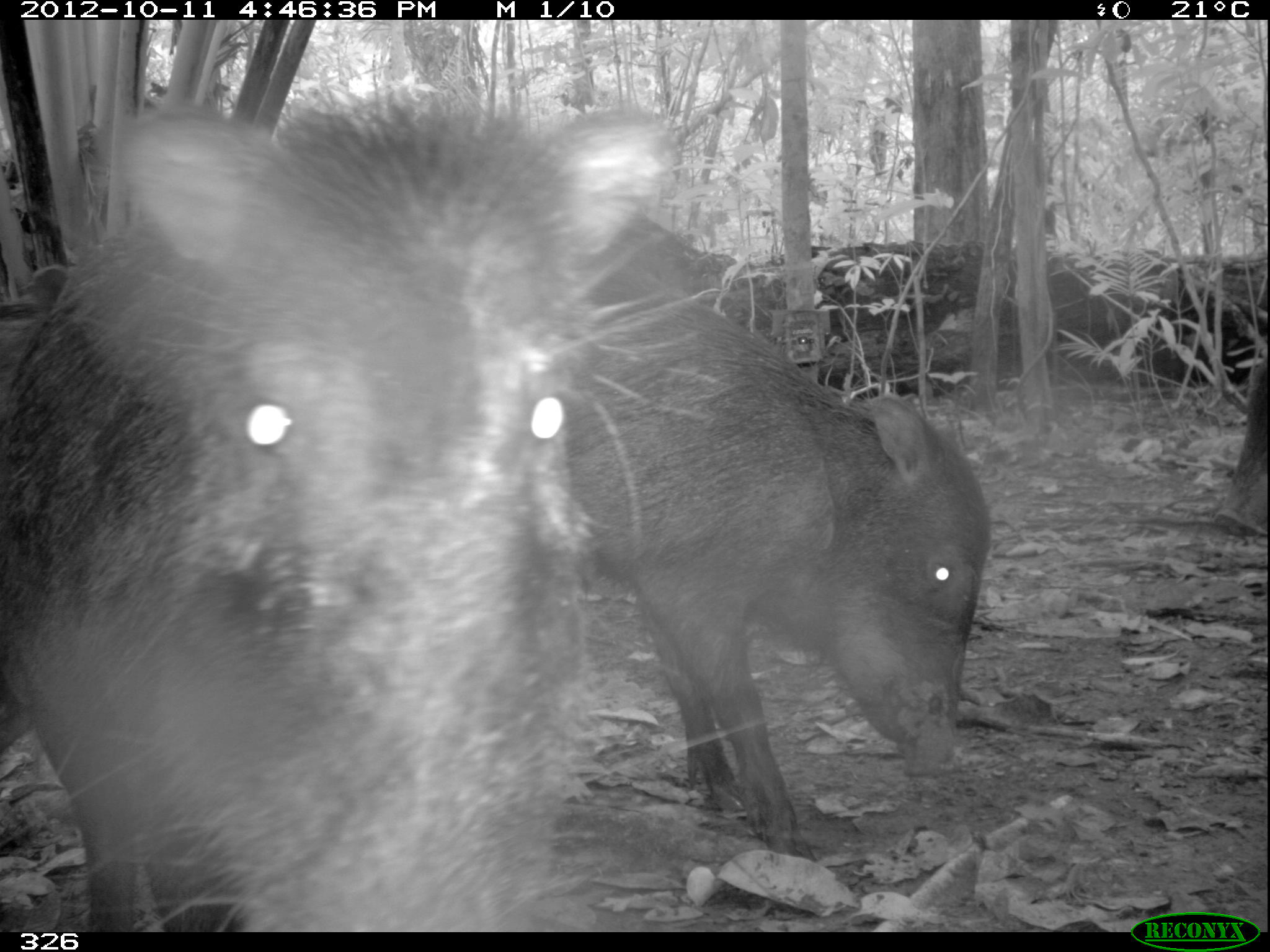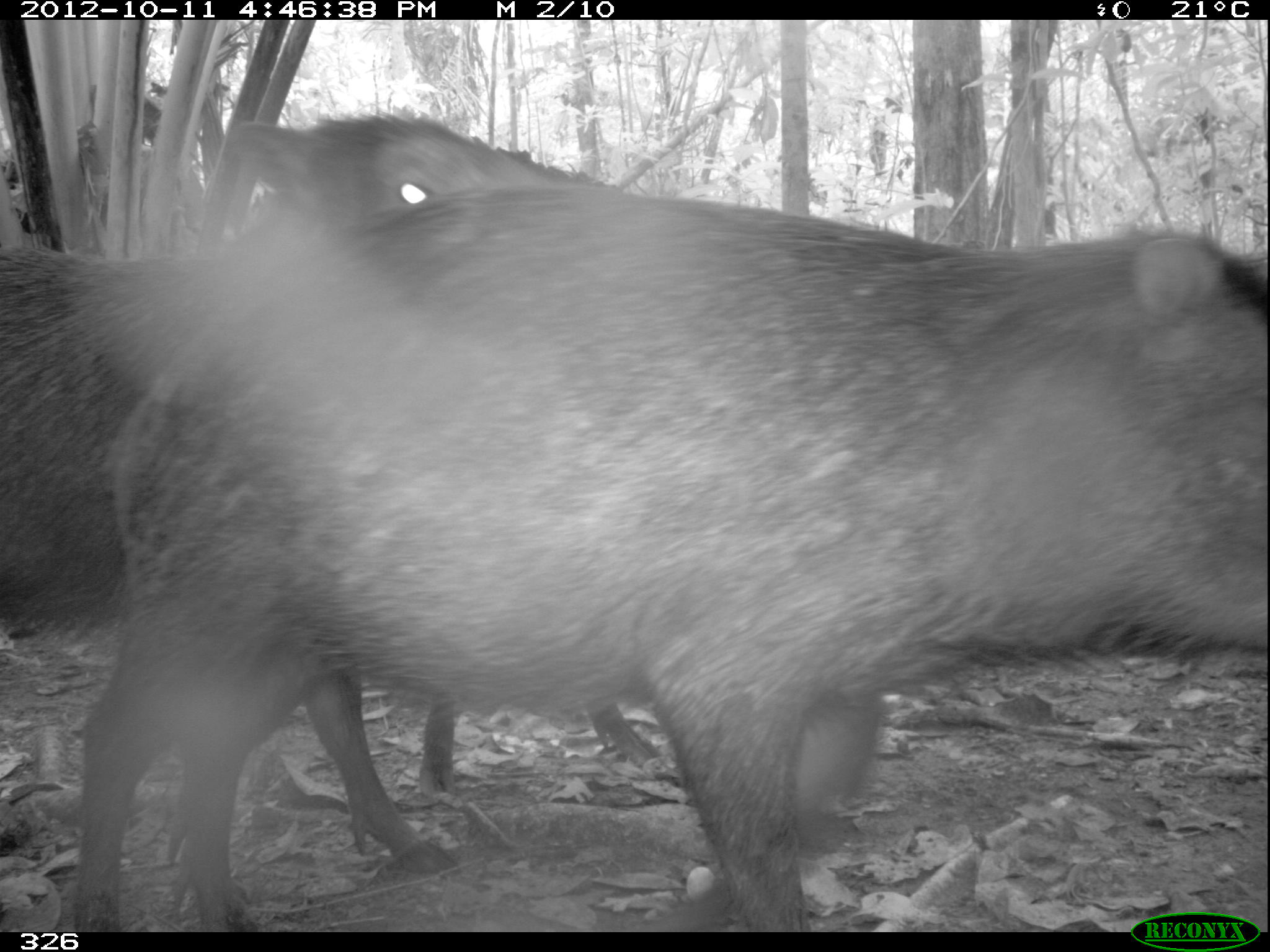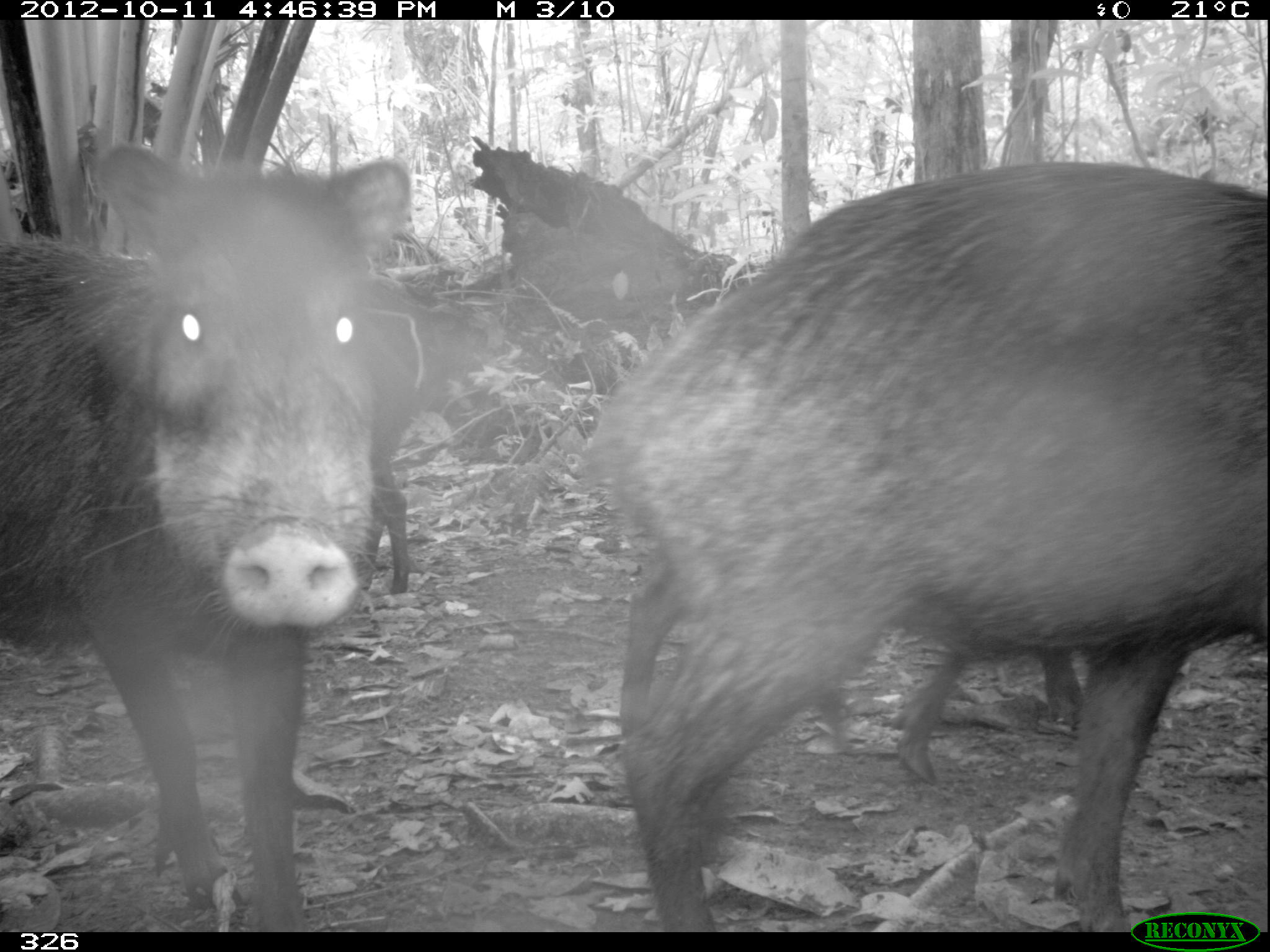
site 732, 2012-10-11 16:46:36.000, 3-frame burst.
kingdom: Animalia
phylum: Chordata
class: Mammalia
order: Artiodactyla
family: Tayassuidae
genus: Tayassu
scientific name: Tayassu pecari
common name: white-lipped peccary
Tayassu pecari (white-lipped peccary).